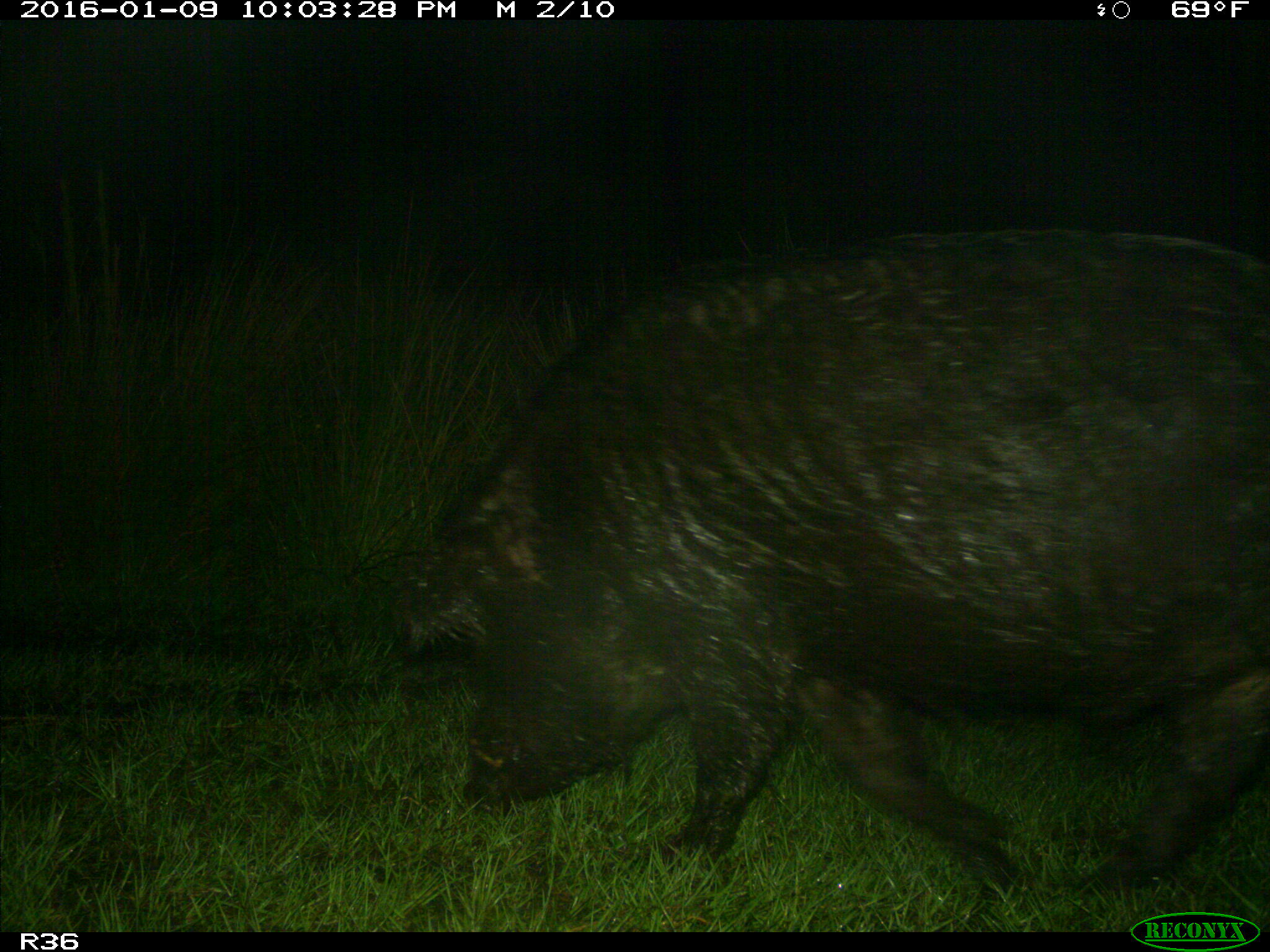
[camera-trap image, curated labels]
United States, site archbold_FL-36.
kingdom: Animalia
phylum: Chordata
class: Mammalia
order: Artiodactyla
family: Suidae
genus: Sus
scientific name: Sus scrofa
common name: wild boar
Sus scrofa (wild boar).